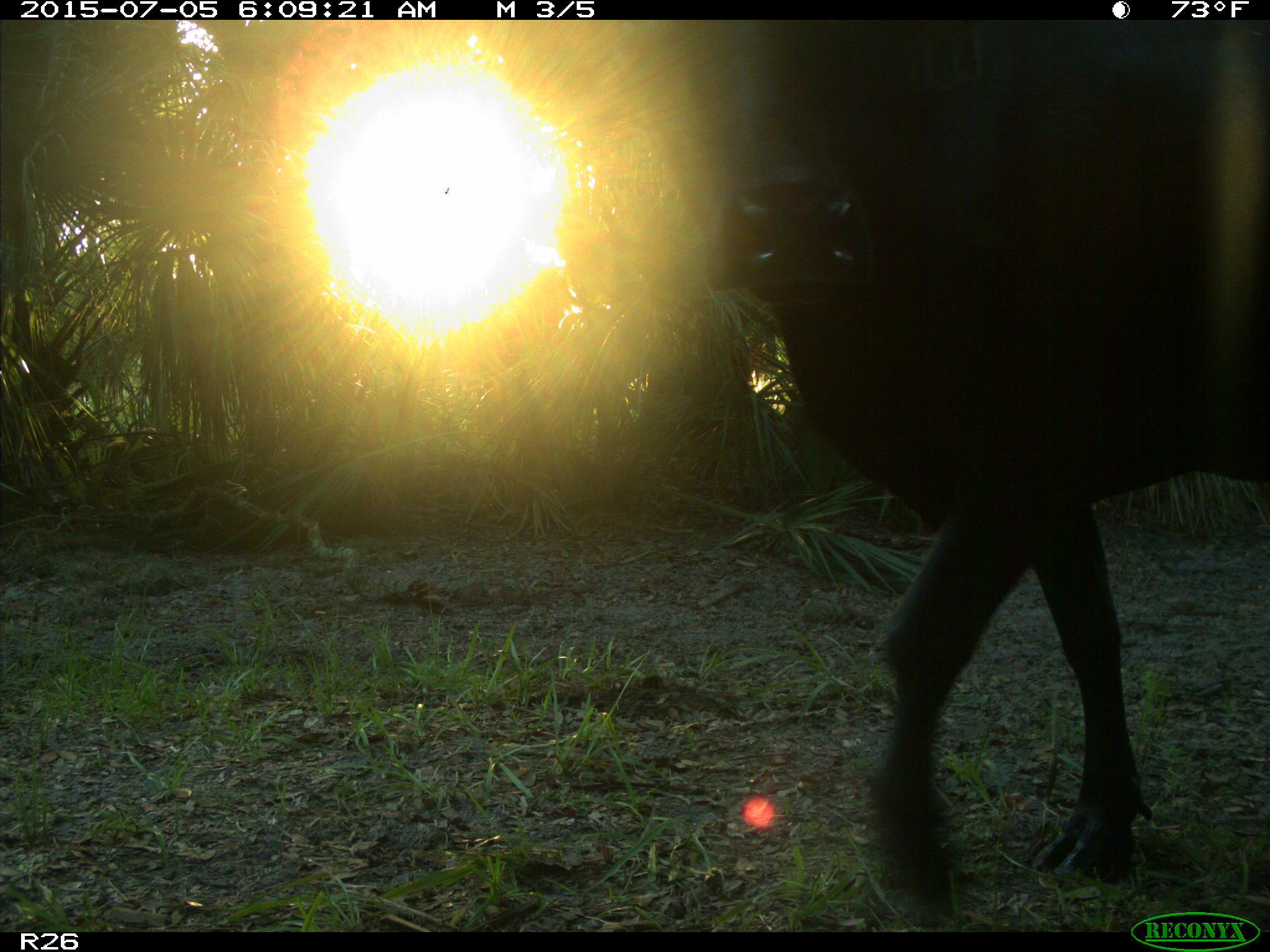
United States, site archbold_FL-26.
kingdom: Animalia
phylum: Chordata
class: Mammalia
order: Artiodactyla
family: Bovidae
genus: Bos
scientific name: Bos taurus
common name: domestic cow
Bos taurus (domestic cow).